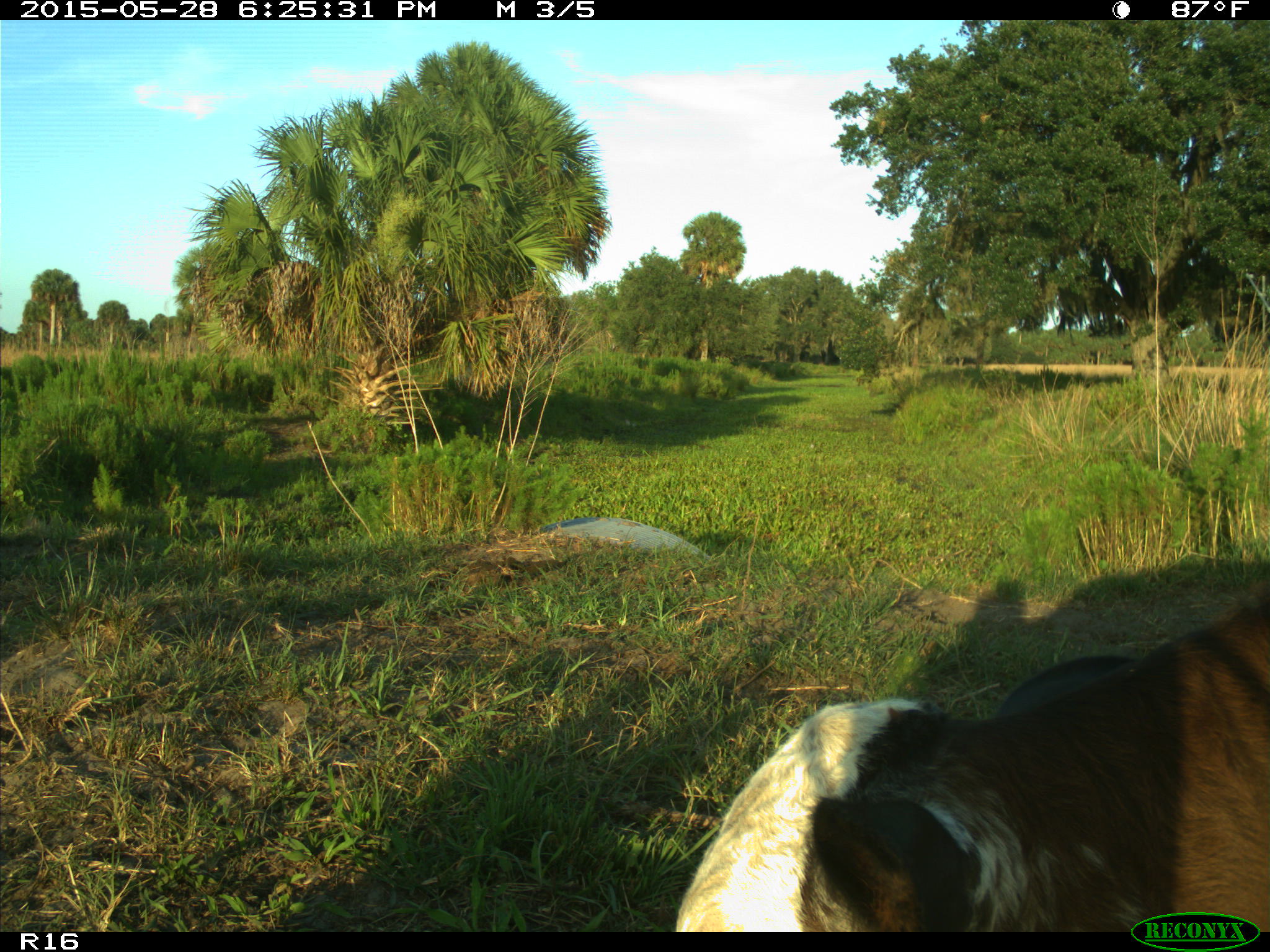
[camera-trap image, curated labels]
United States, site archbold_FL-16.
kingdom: Animalia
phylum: Chordata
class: Mammalia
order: Artiodactyla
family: Bovidae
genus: Bos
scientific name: Bos taurus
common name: domestic cow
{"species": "Bos taurus (domestic cow)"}